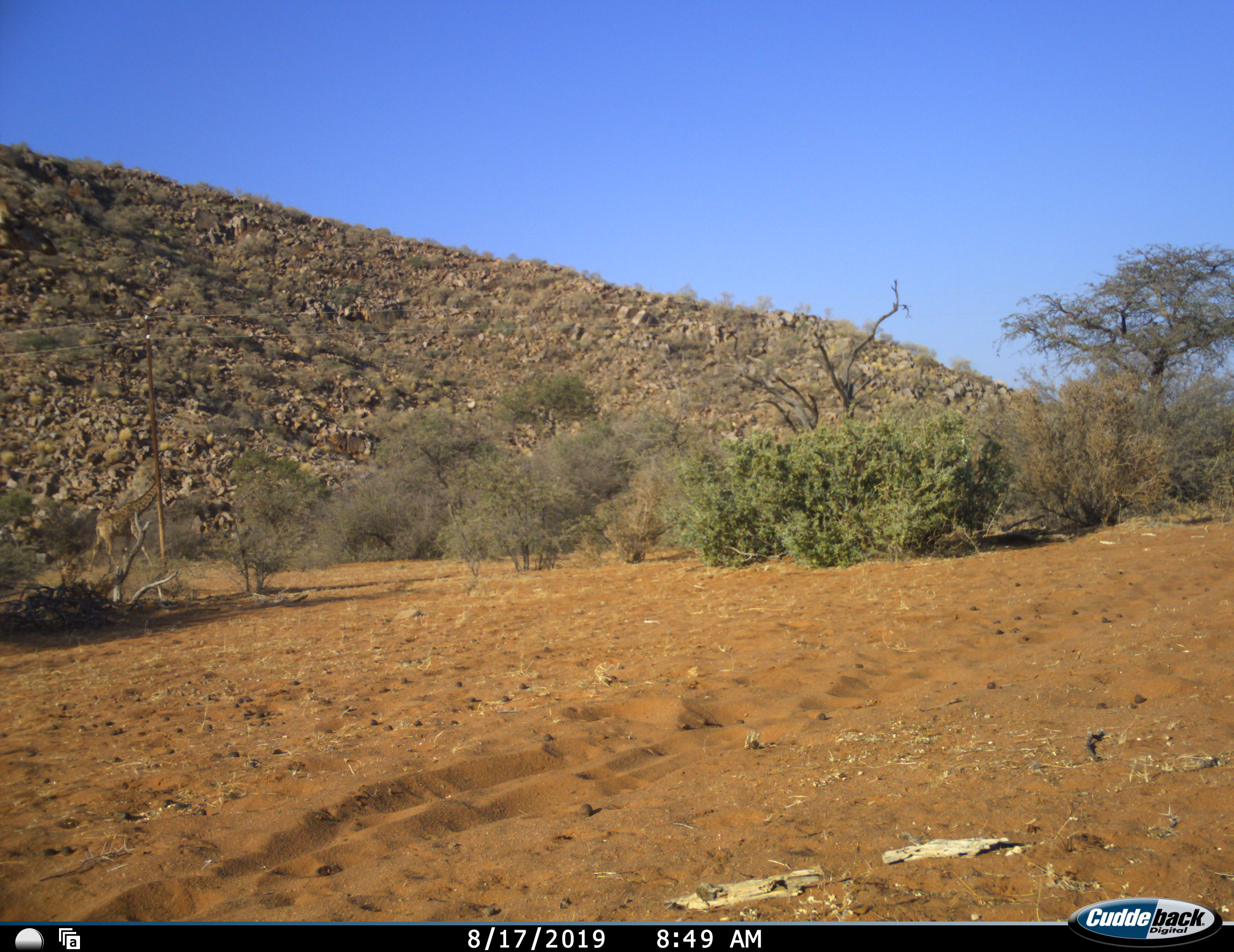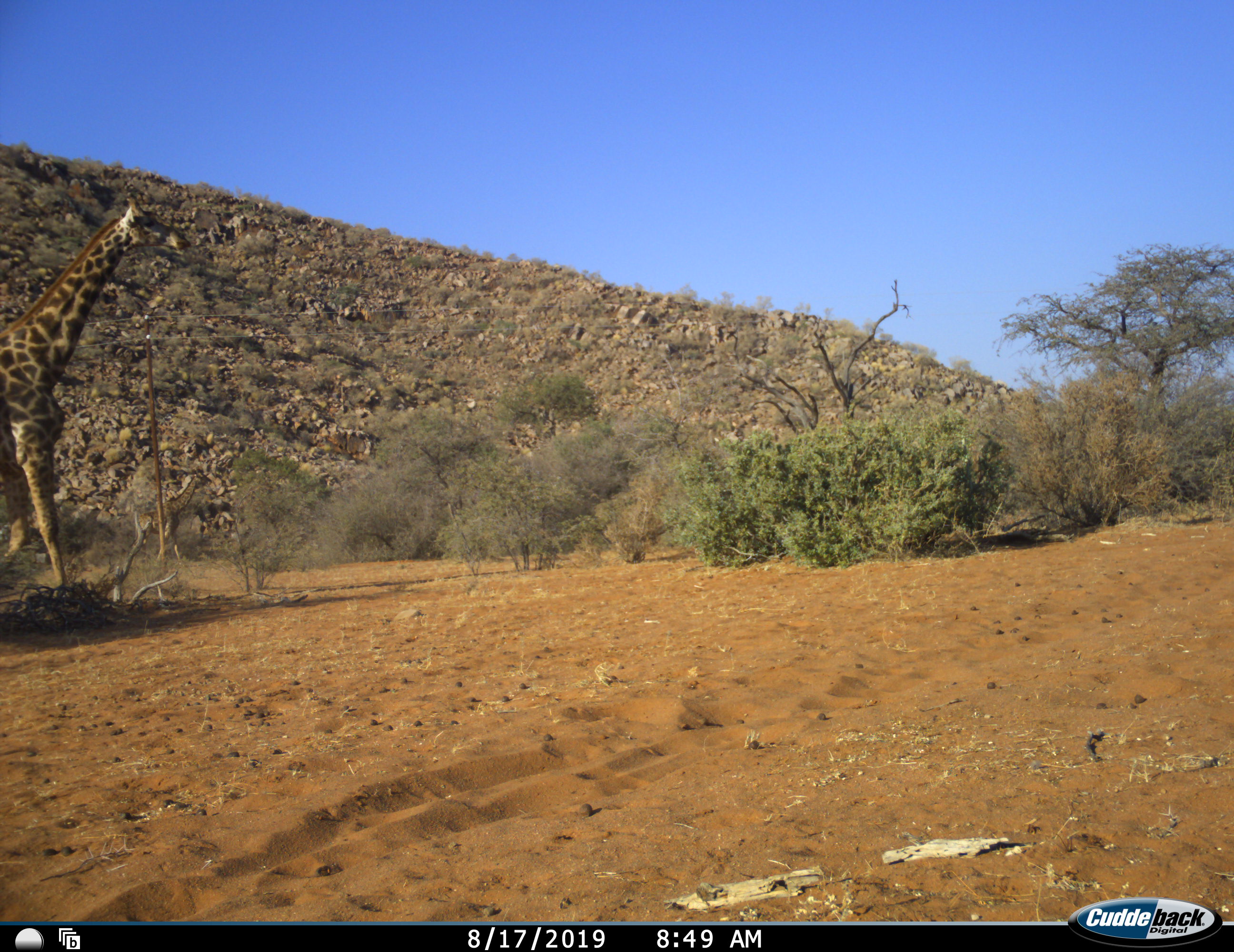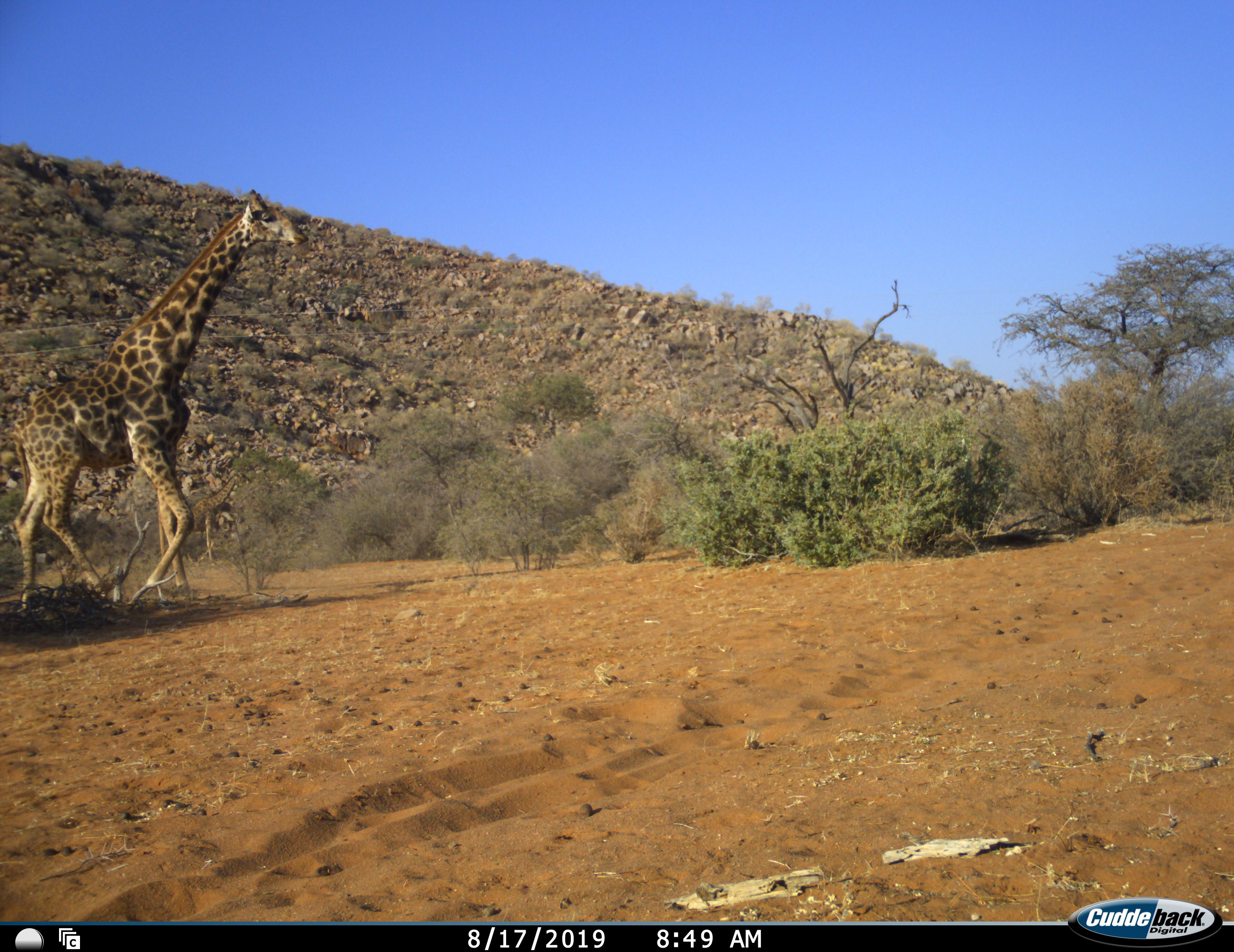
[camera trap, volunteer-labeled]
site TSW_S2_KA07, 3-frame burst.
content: unidentified animal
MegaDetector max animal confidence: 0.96